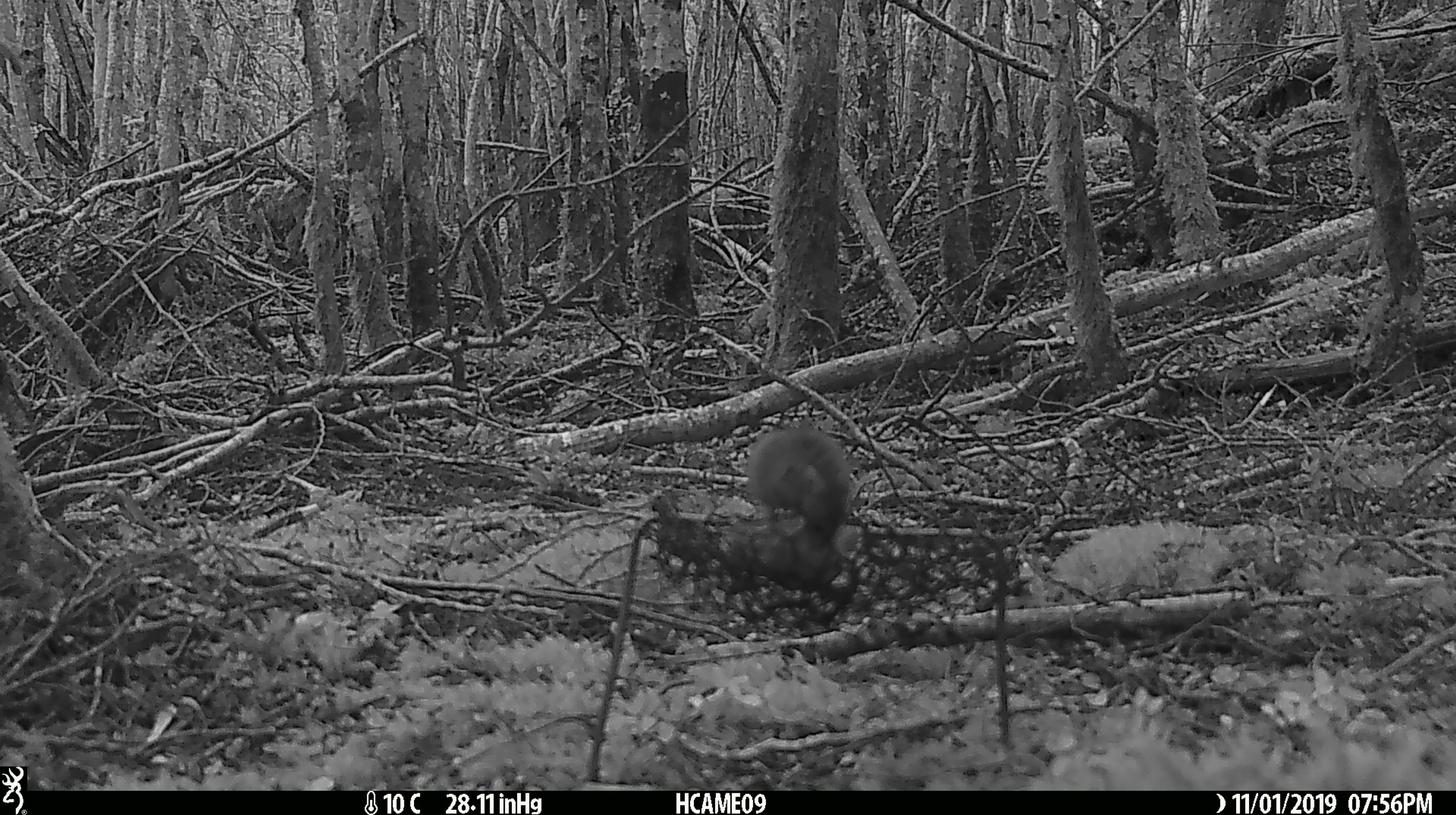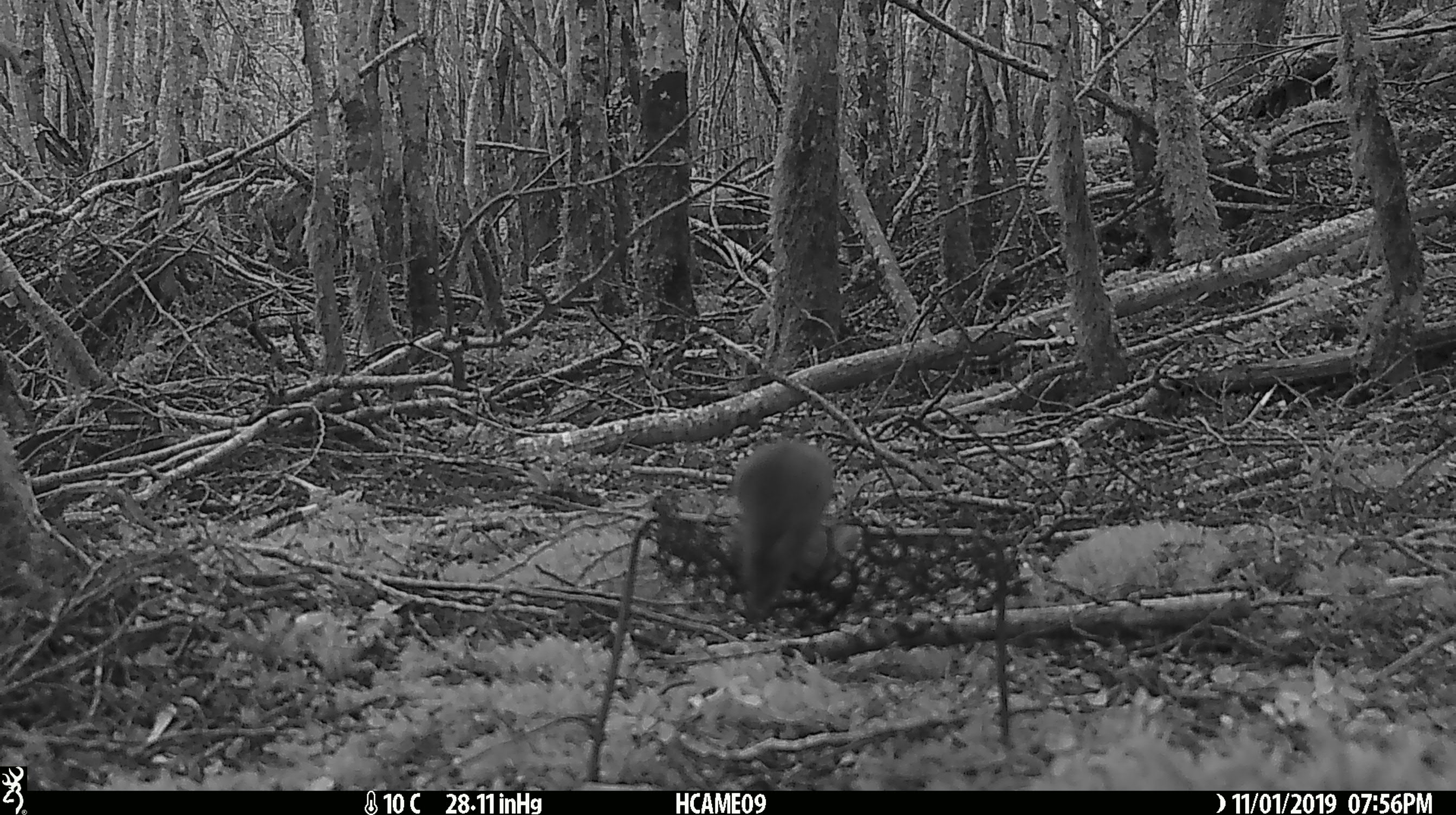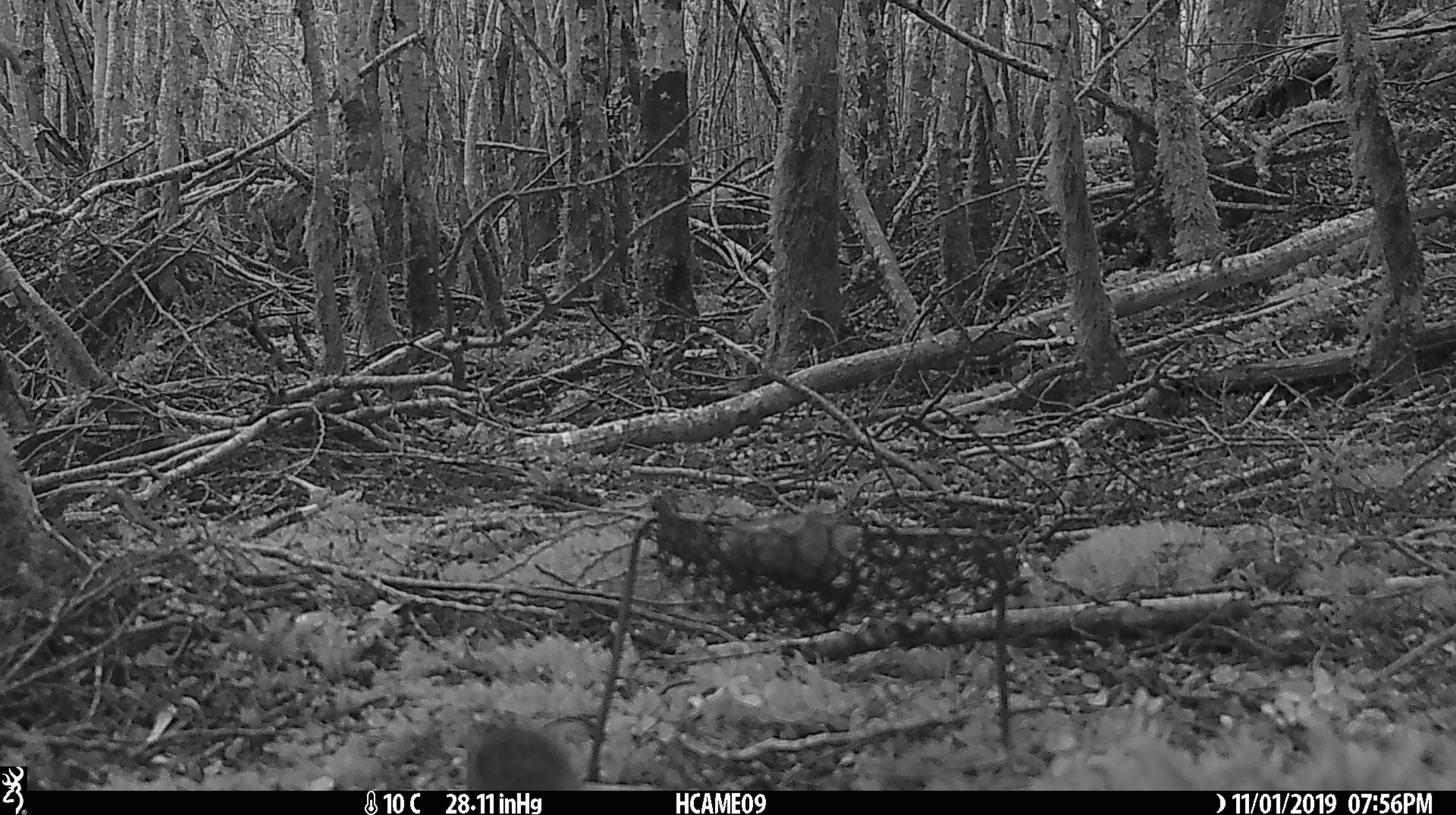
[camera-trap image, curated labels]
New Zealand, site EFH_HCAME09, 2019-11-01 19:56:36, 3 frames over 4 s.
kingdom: Animalia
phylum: Chordata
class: Mammalia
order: Rodentia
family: Muridae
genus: Mus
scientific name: Mus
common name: mouse